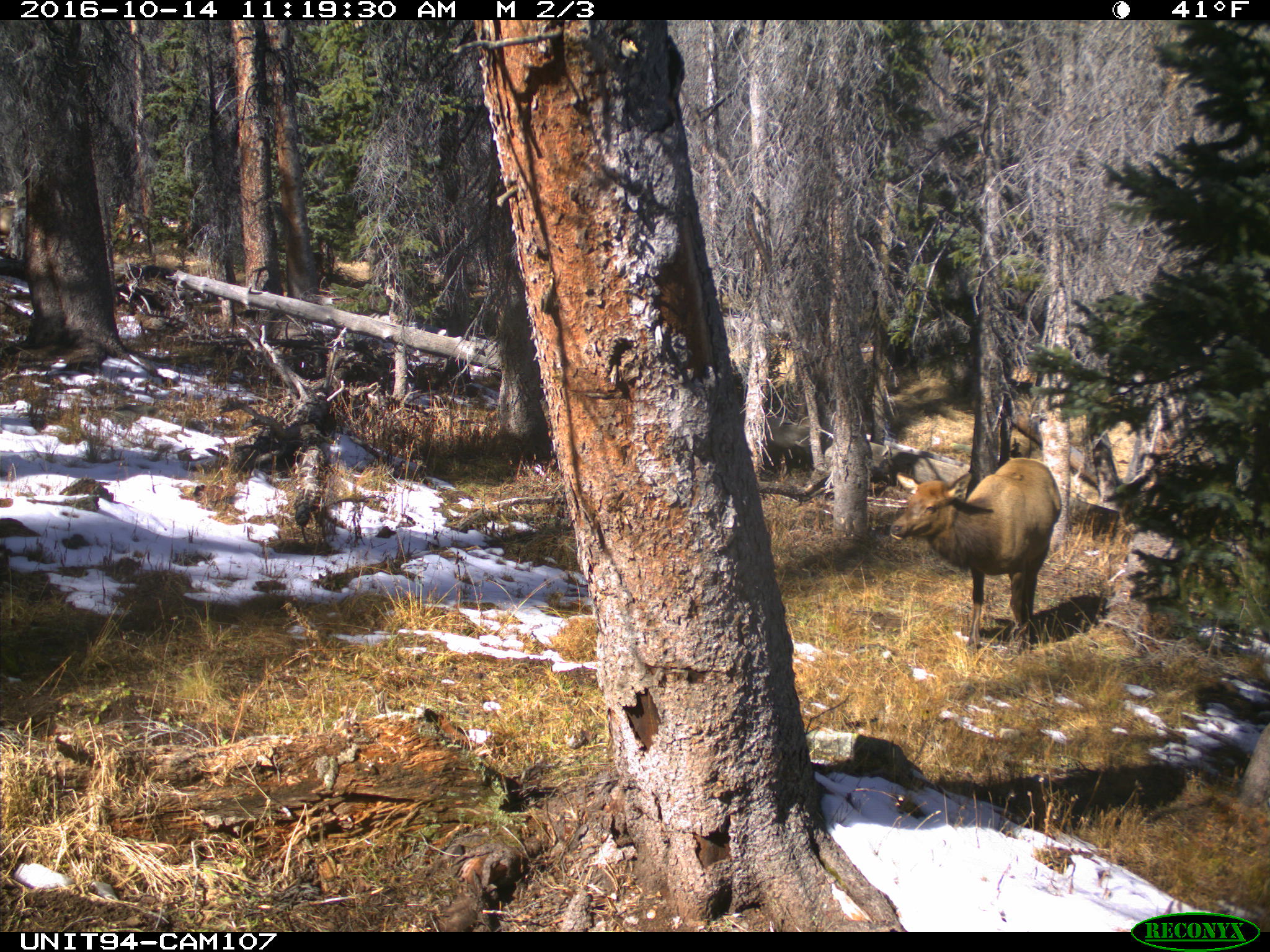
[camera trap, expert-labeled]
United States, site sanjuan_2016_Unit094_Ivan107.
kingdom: Animalia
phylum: Chordata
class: Mammalia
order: Artiodactyla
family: Cervidae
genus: Cervus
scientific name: Cervus elaphus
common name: red deer